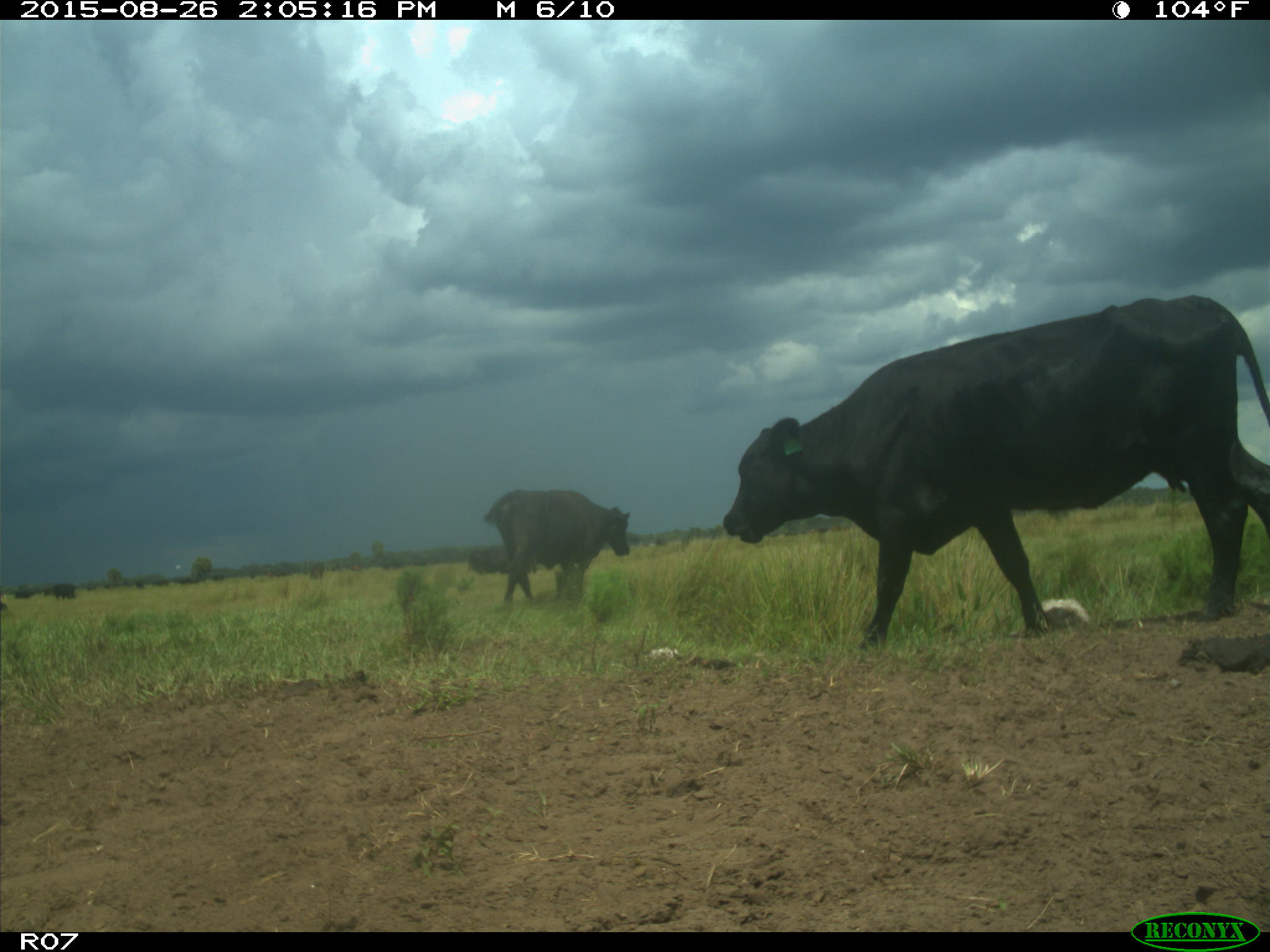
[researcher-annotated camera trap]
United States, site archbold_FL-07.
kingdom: Animalia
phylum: Chordata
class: Mammalia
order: Artiodactyla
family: Bovidae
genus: Bos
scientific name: Bos taurus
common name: domestic cow